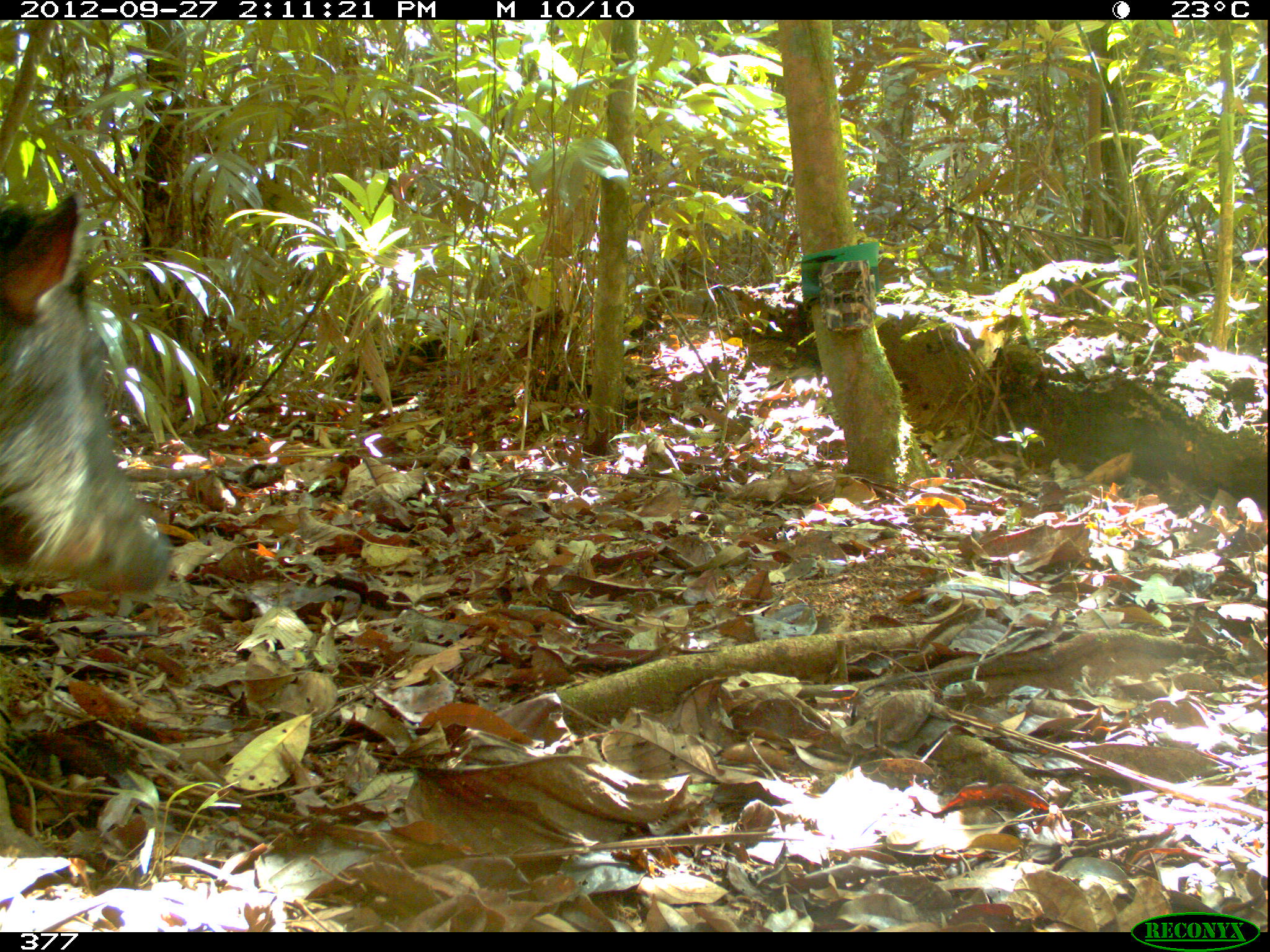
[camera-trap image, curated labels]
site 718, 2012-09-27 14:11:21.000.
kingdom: Animalia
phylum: Chordata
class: Mammalia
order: Artiodactyla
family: Tayassuidae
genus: Tayassu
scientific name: Tayassu pecari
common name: white-lipped peccary